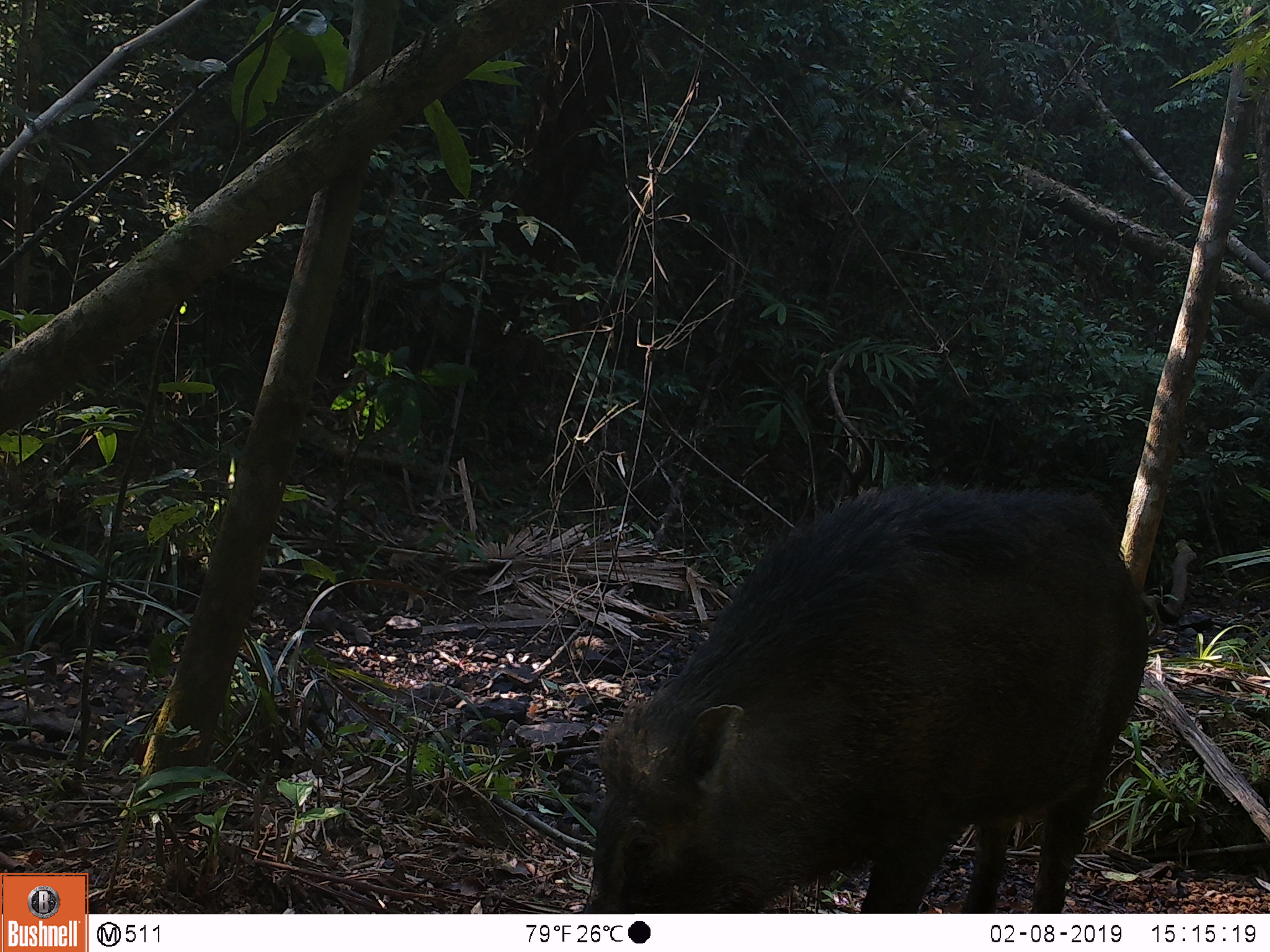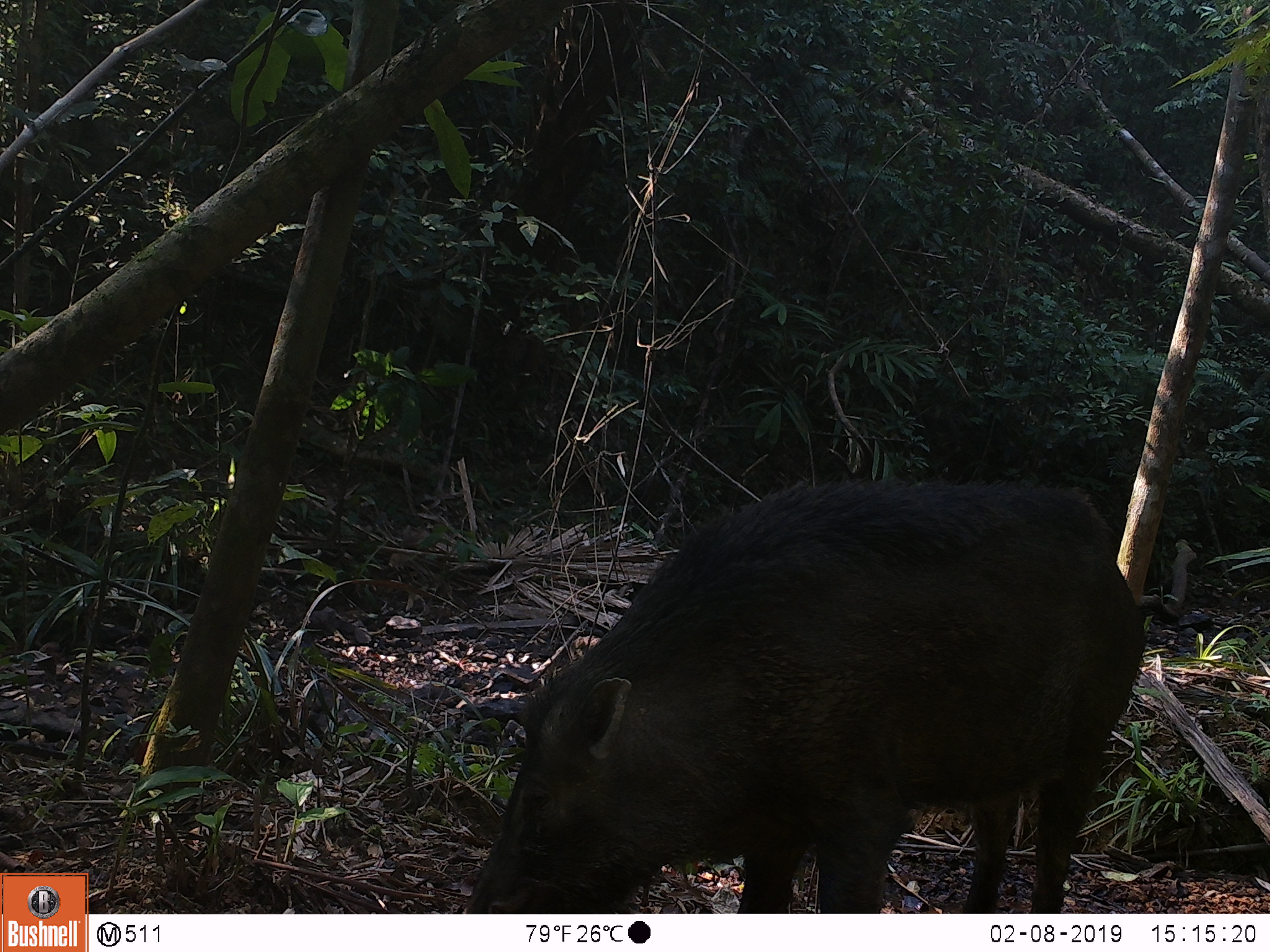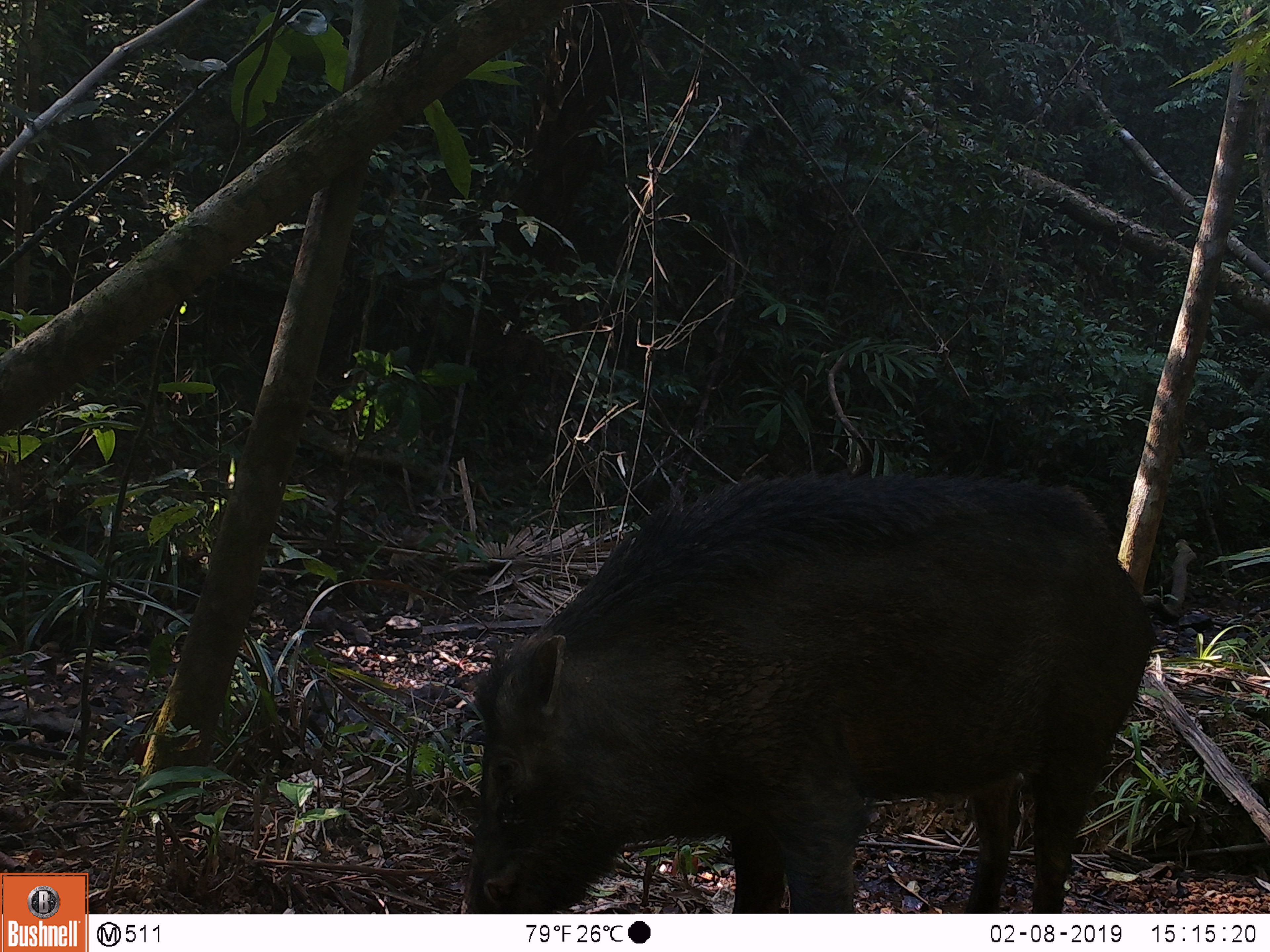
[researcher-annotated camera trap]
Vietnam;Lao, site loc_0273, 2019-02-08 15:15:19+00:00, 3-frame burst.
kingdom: Animalia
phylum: Chordata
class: Mammalia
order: Artiodactyla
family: Suidae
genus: Sus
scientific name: Sus scrofa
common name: eurasian wild pig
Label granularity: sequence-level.